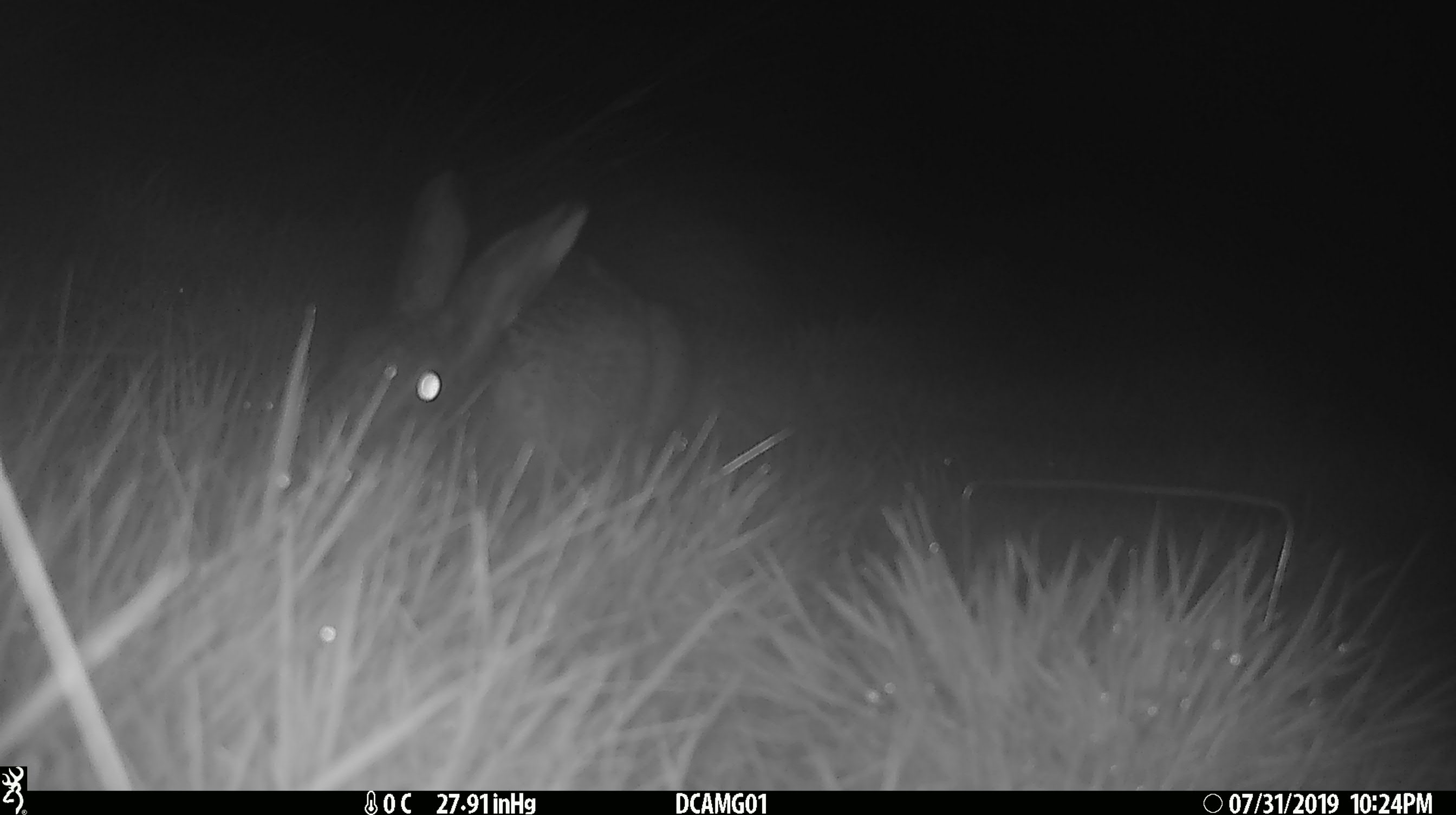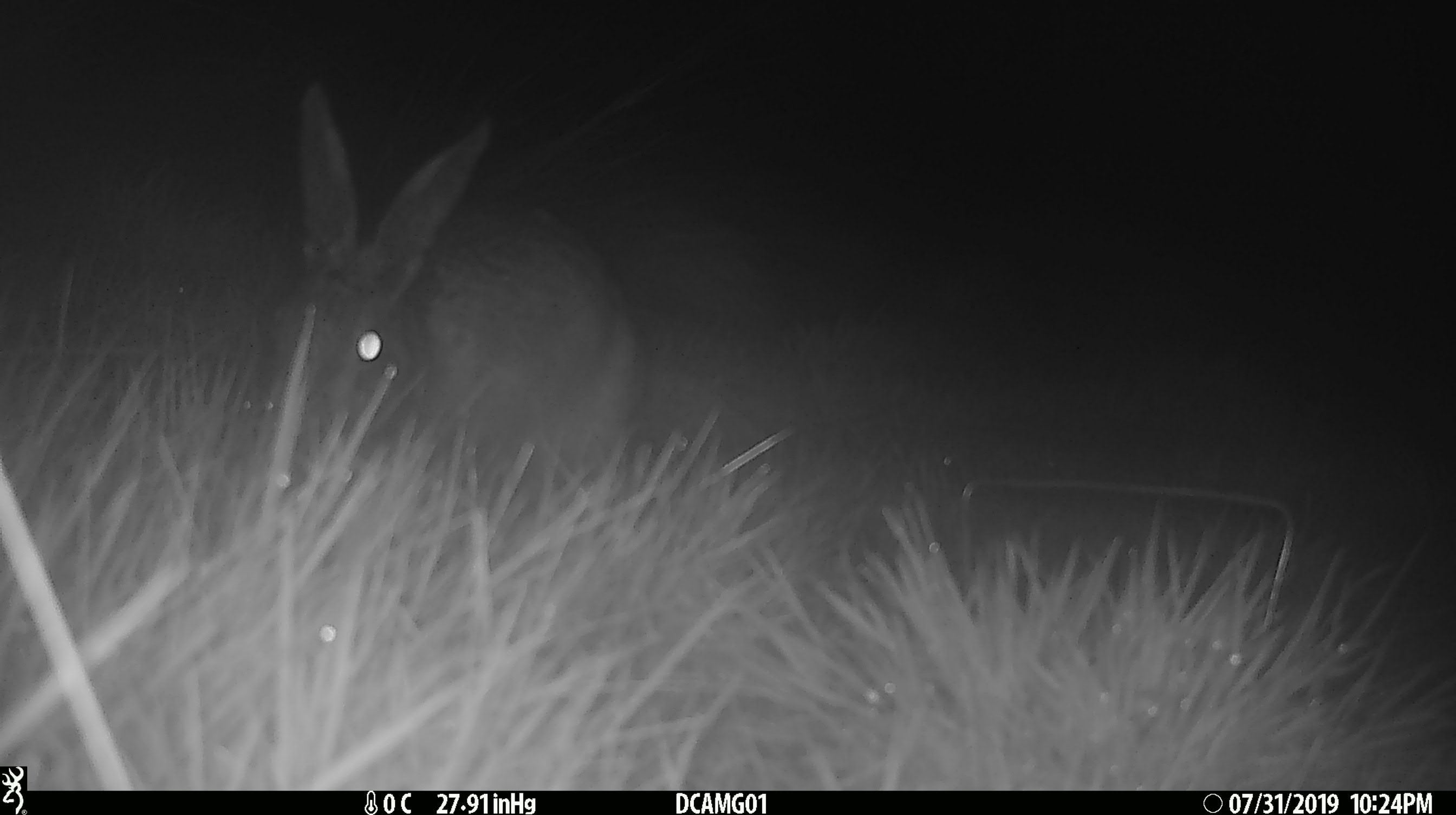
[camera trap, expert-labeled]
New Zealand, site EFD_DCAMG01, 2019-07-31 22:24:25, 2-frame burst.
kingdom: Animalia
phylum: Chordata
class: Mammalia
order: Lagomorpha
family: Leporidae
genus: Lepus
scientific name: Lepus europaeus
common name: brown hare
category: hare